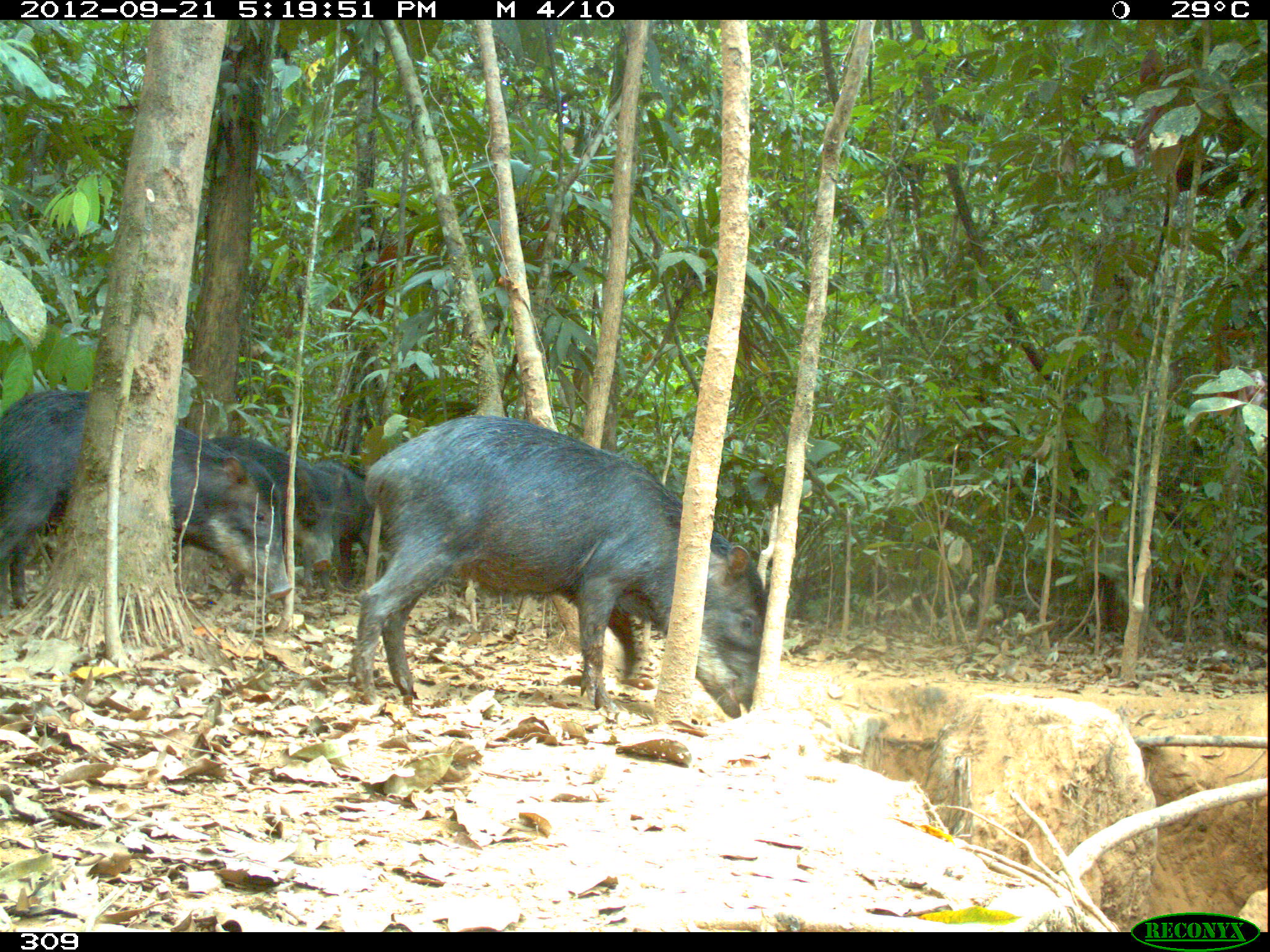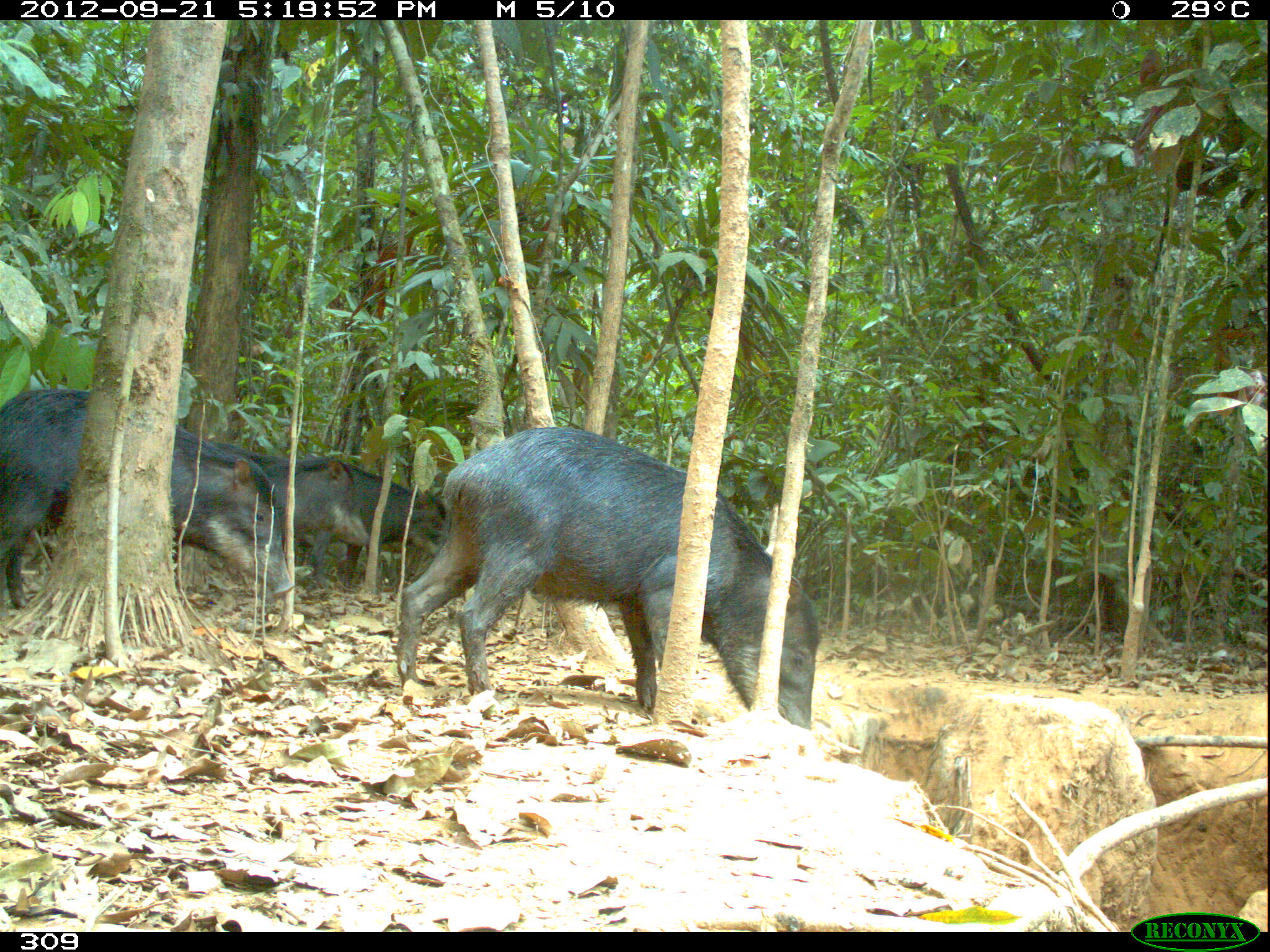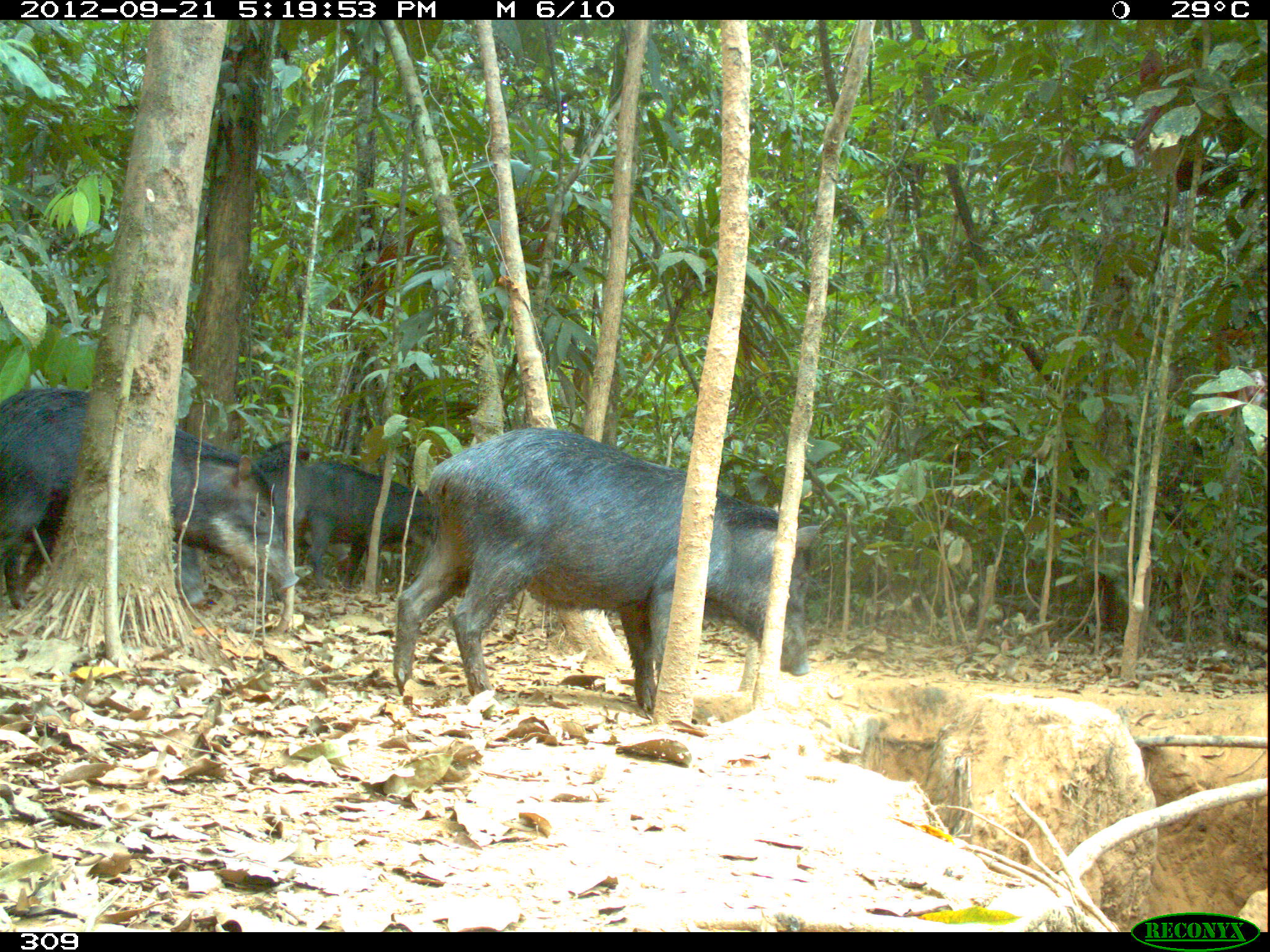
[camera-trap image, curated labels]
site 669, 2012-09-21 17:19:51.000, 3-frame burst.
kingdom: Animalia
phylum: Chordata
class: Mammalia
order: Artiodactyla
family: Tayassuidae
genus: Tayassu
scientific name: Tayassu pecari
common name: white-lipped peccary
Tayassu pecari (white-lipped peccary).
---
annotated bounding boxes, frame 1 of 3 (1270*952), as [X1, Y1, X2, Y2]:
tayassu pecari: [348, 413, 768, 716]; [2, 389, 290, 615]; [171, 435, 340, 597]; [302, 459, 386, 598]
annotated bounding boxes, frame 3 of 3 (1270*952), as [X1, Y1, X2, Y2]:
tayassu pecari: [388, 421, 826, 709]; [1, 388, 300, 607]; [271, 462, 439, 589]; [16, 538, 206, 613]; [254, 440, 309, 492]